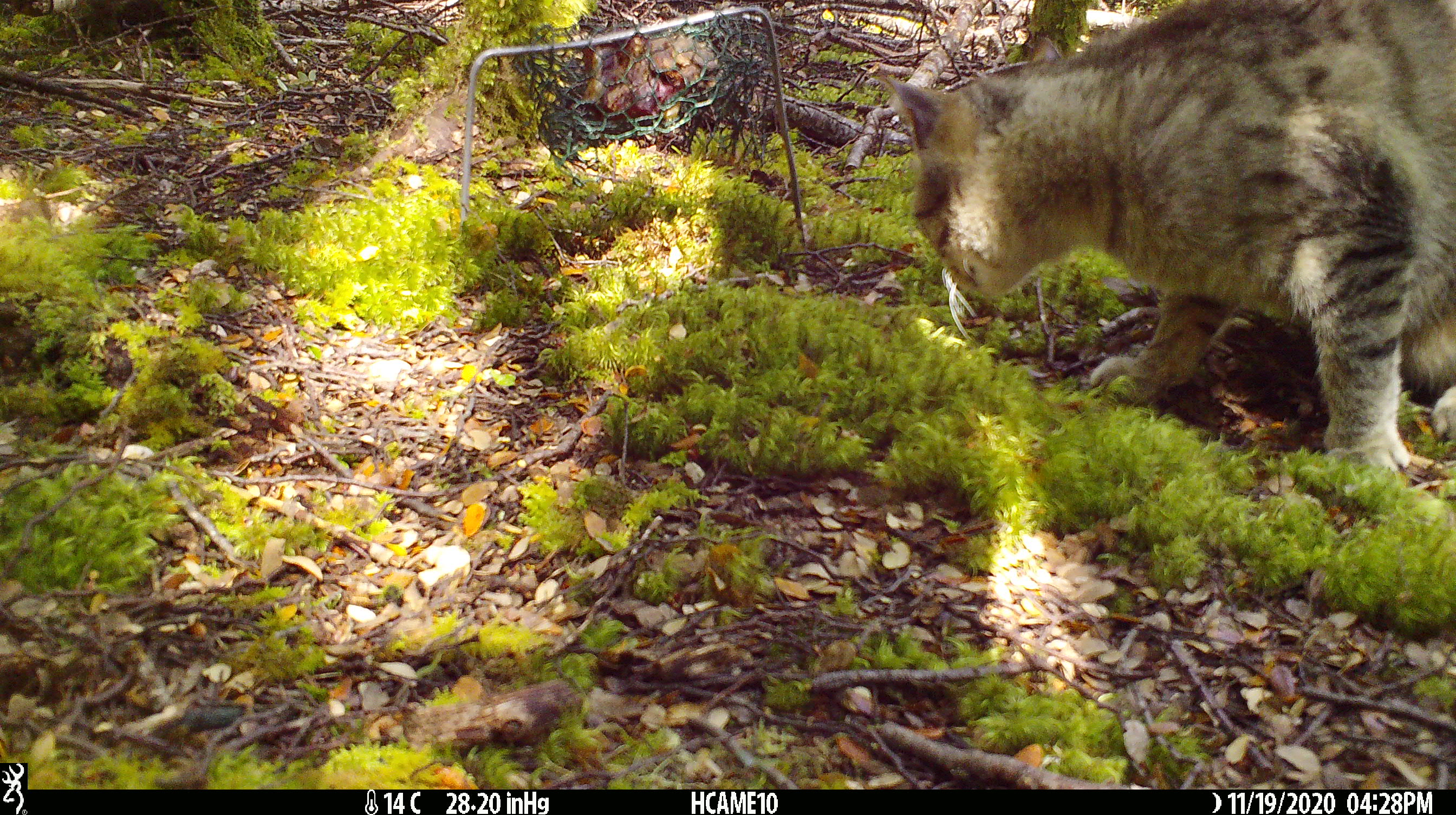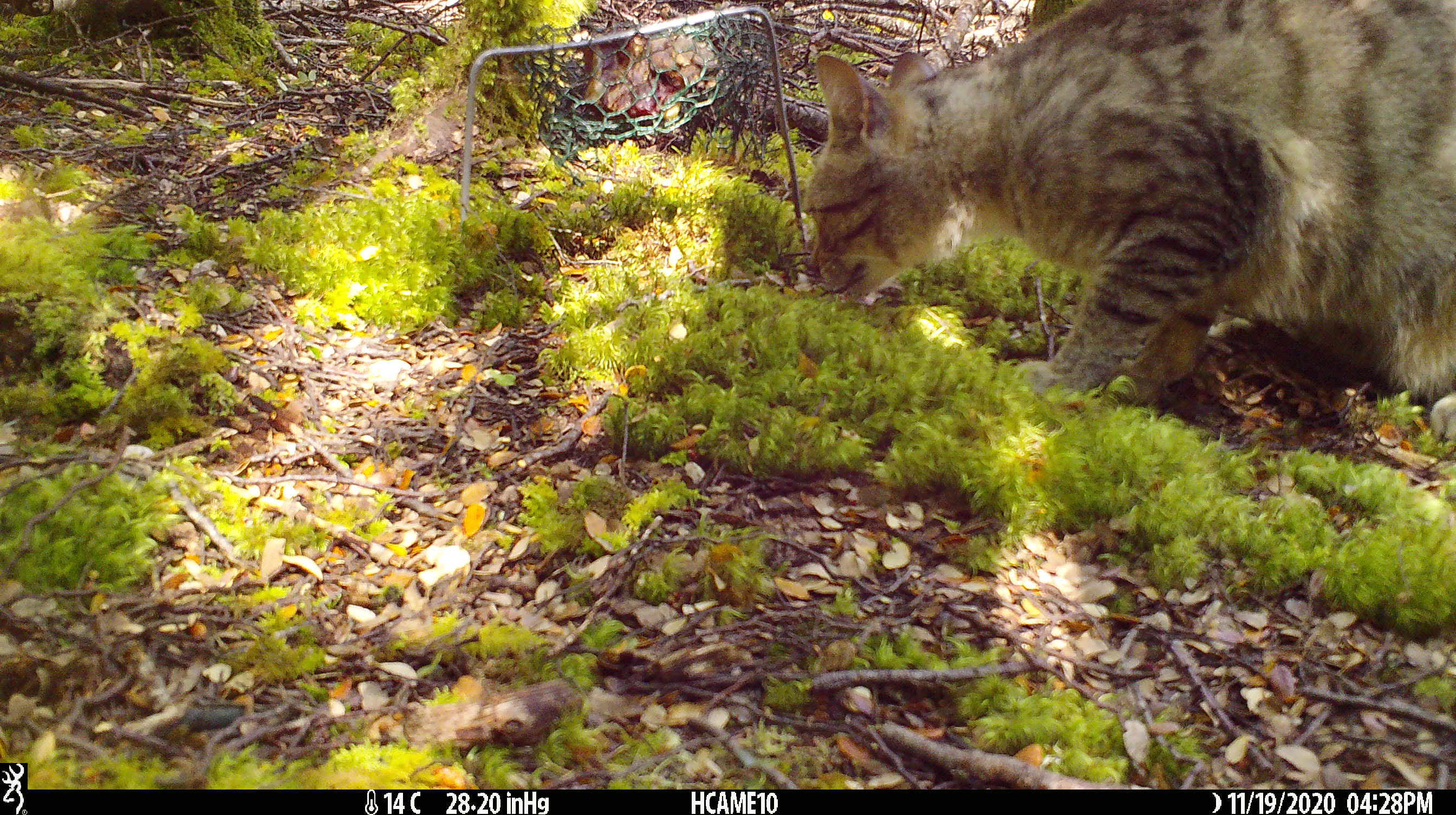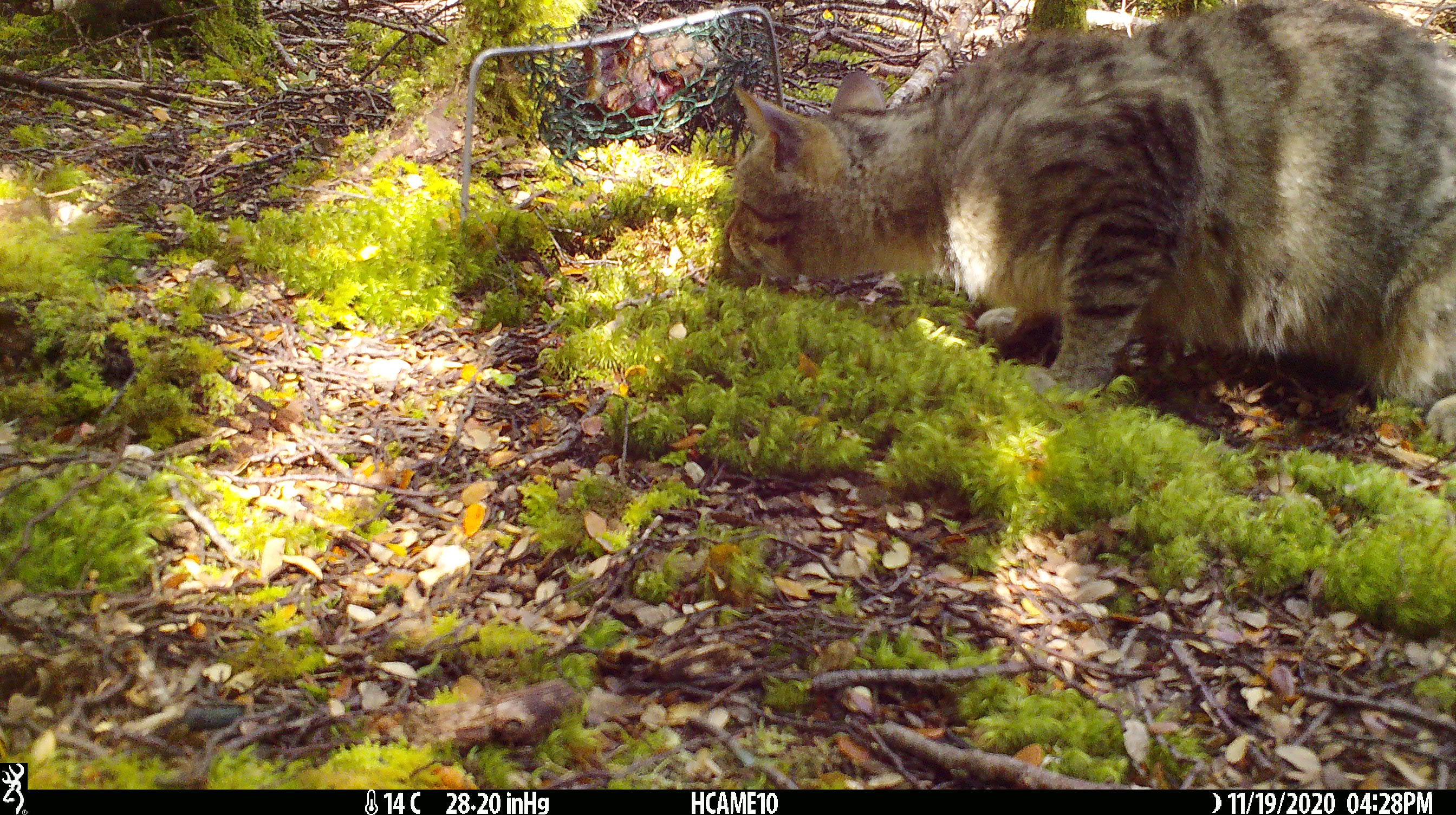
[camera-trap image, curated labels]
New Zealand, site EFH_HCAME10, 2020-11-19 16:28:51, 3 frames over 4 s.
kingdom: Animalia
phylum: Chordata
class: Mammalia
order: Carnivora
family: Felidae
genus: Felis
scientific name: Felis catus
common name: domestic cat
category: cat